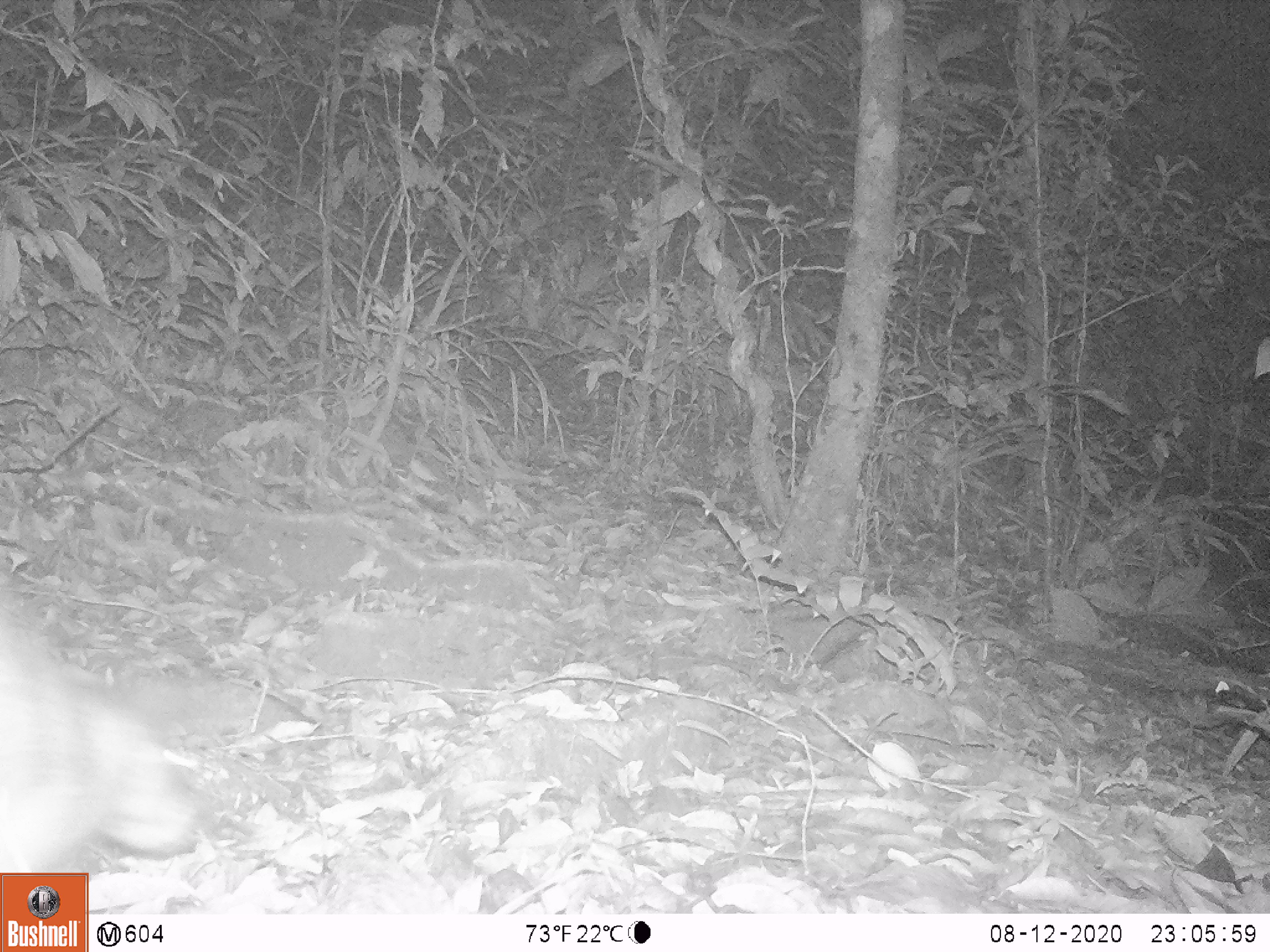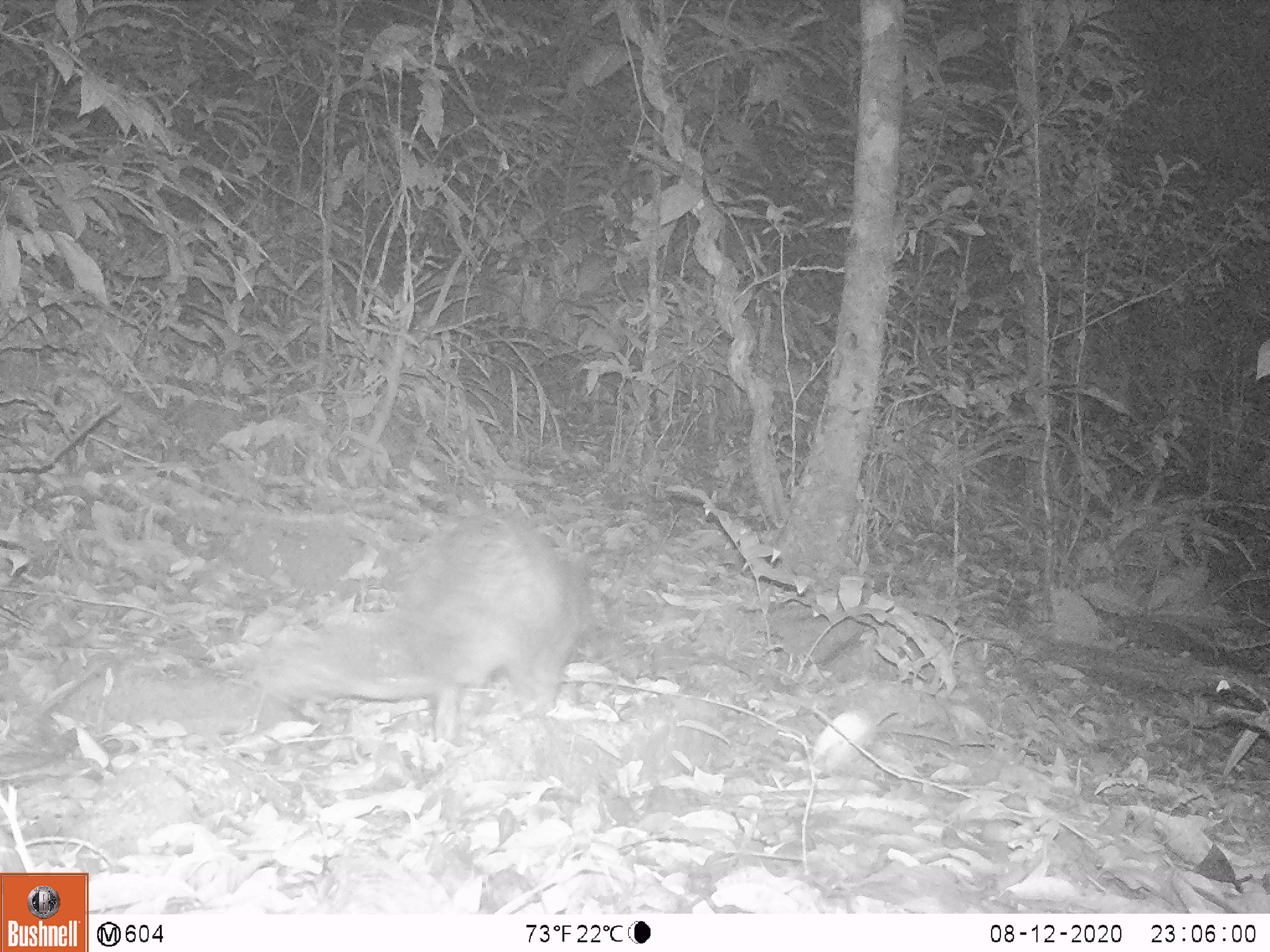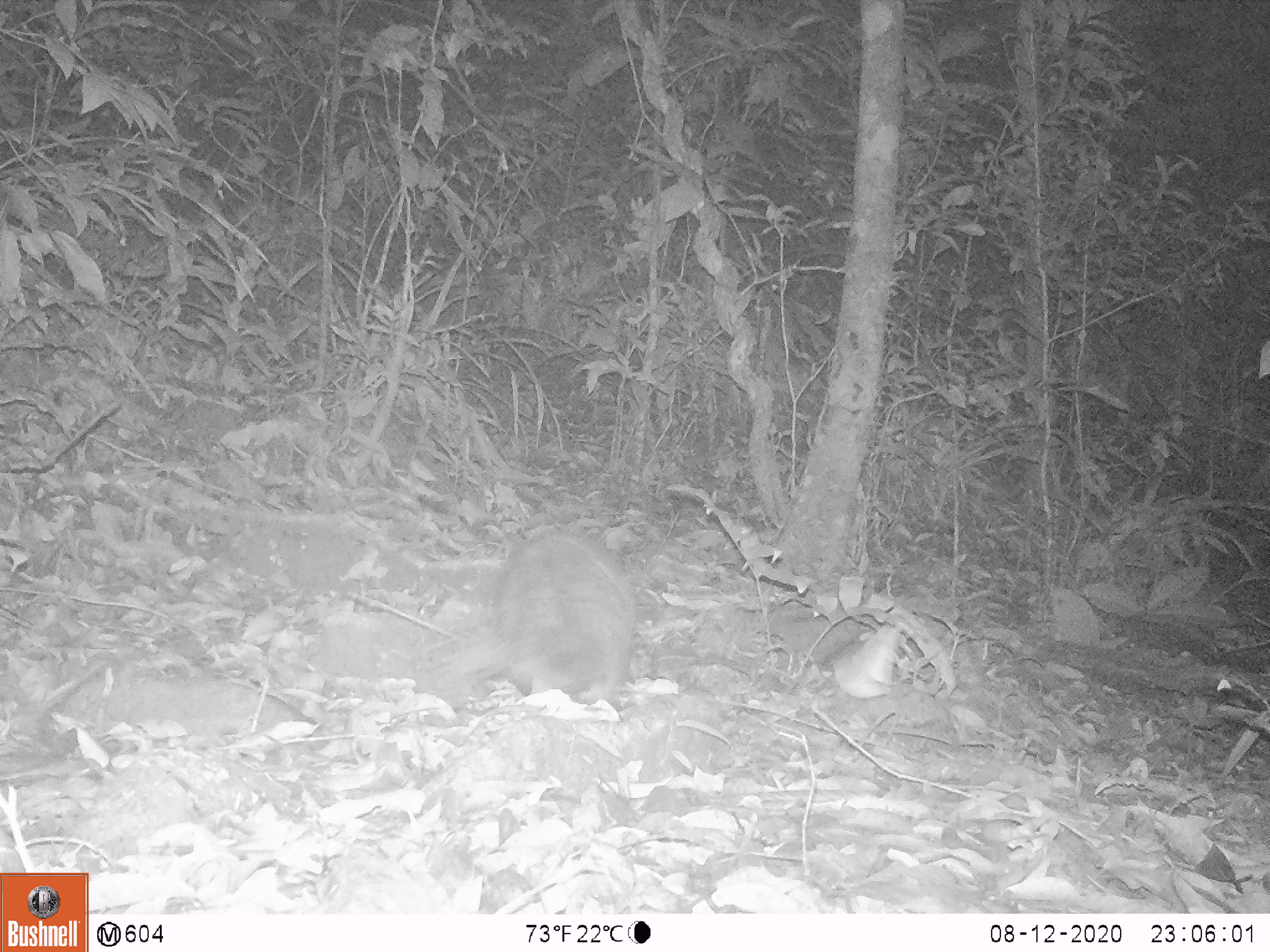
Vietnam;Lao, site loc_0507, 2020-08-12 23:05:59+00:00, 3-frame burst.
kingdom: Animalia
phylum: Chordata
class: Mammalia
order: Rodentia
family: Hystricidae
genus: Atherurus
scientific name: Atherurus macrourus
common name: asiatic brush-tailed porcupine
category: asiatic brush tailed porcupine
Asiatic brush tailed porcupine (asiatic brush-tailed porcupine) (Atherurus macrourus). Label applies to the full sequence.